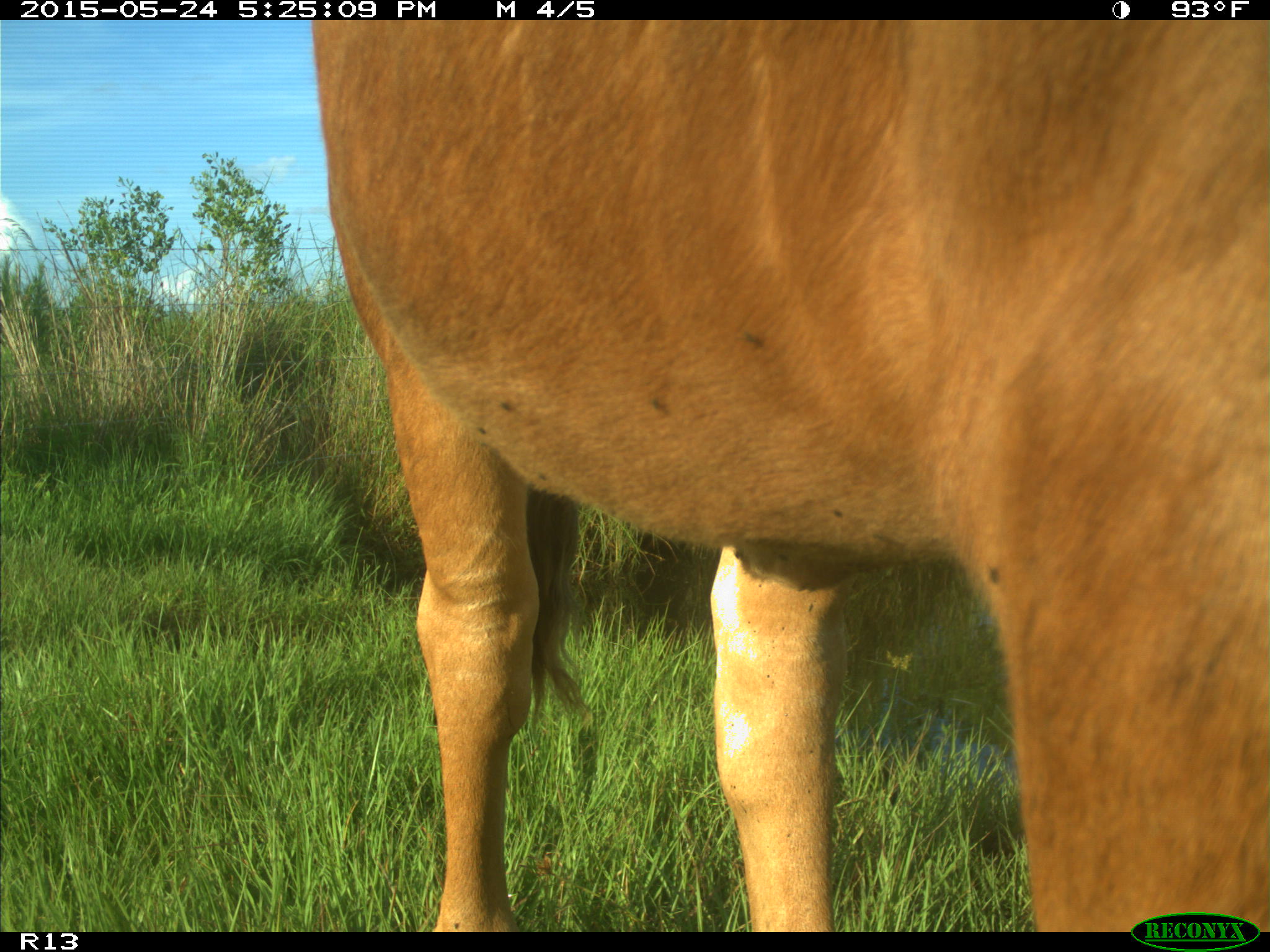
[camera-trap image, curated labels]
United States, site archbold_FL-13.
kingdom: Animalia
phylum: Chordata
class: Mammalia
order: Artiodactyla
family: Bovidae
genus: Bos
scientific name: Bos taurus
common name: domestic cow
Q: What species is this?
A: Bos taurus (domestic cow).